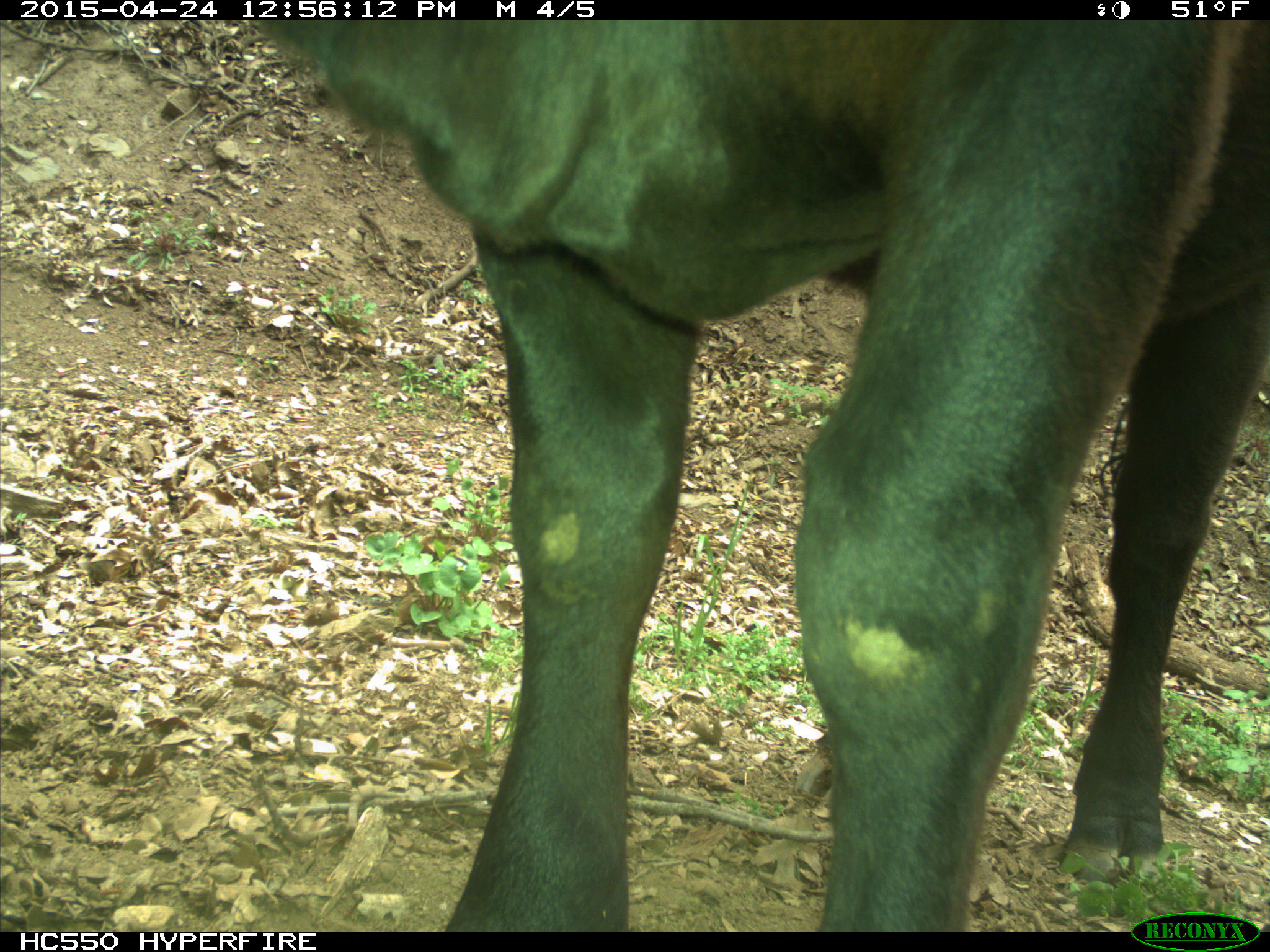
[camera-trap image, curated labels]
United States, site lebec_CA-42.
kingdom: Animalia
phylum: Chordata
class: Mammalia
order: Artiodactyla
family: Bovidae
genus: Bos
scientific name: Bos taurus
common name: domestic cow